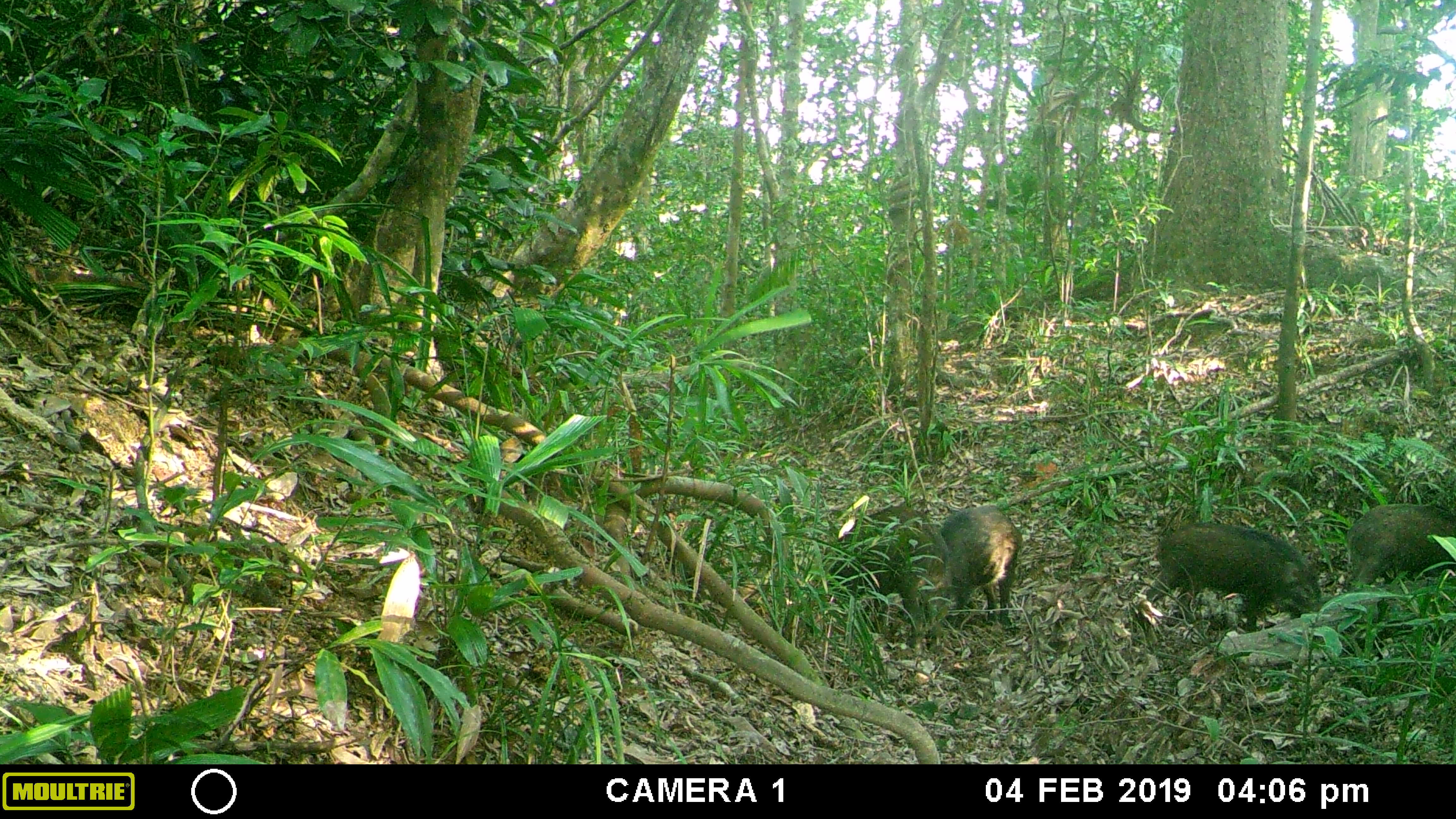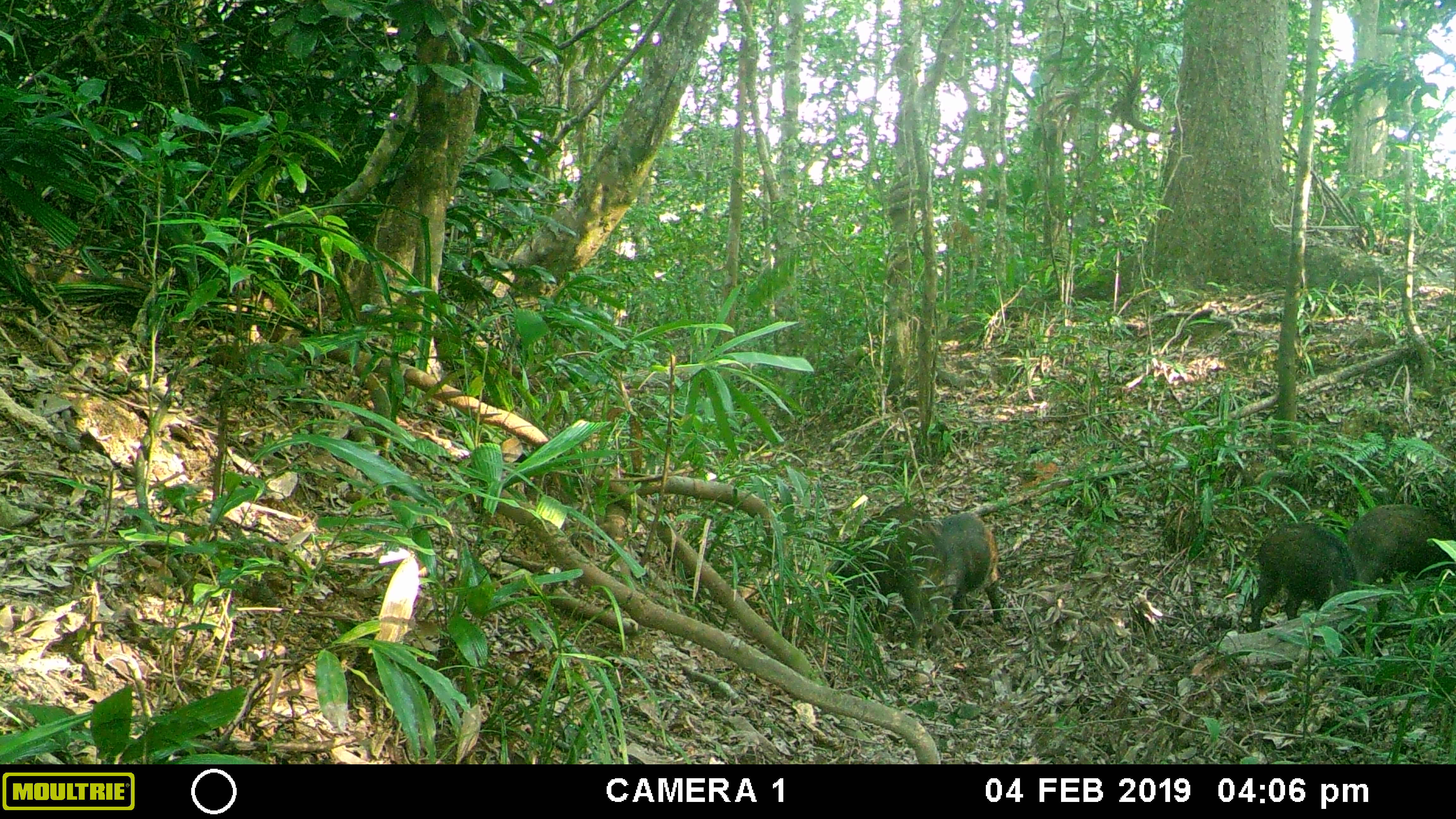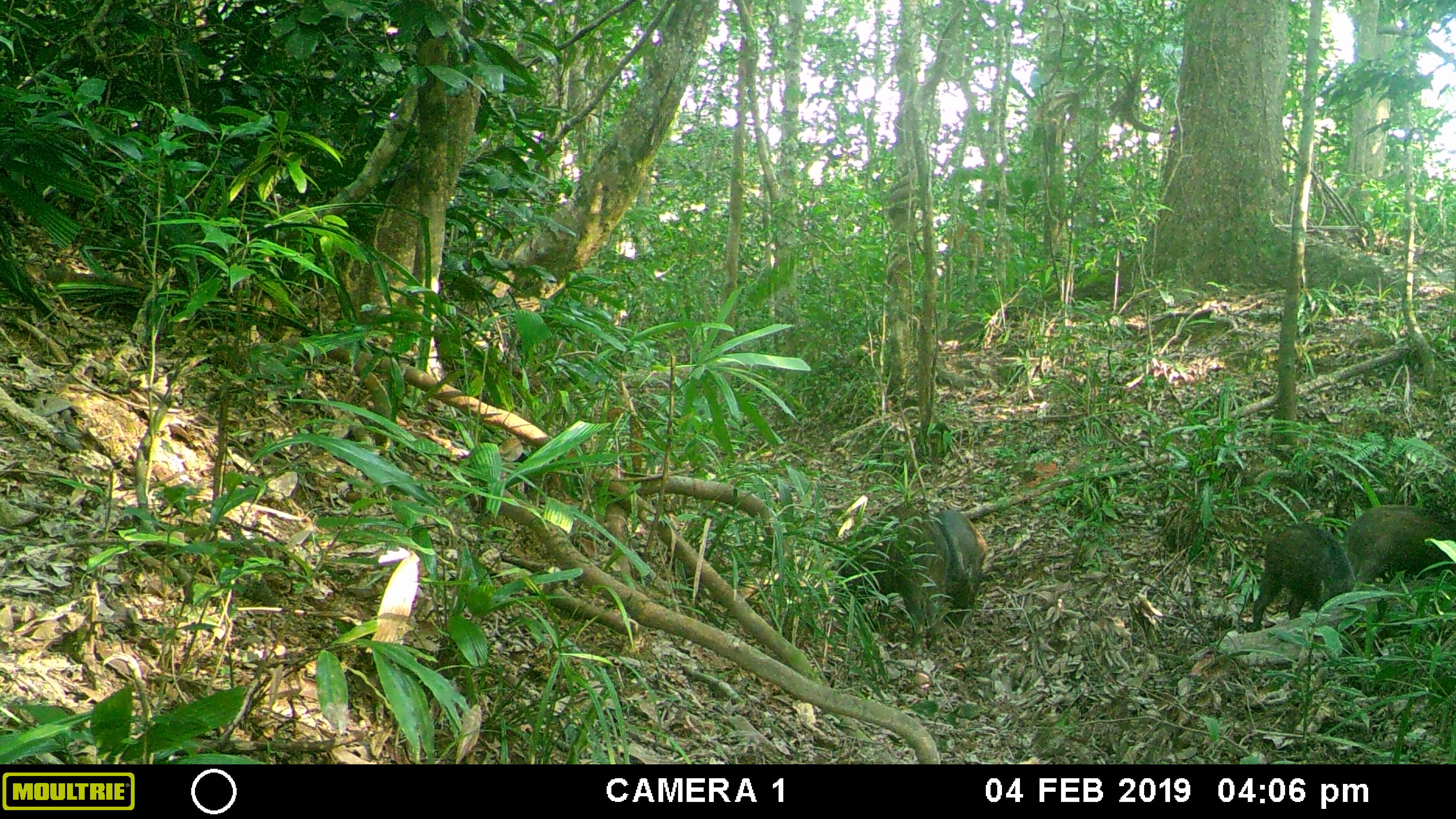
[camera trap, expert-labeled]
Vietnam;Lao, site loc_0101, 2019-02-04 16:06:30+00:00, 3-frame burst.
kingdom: Animalia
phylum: Chordata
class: Mammalia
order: Artiodactyla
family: Suidae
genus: Sus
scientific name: Sus scrofa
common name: eurasian wild pig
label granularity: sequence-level